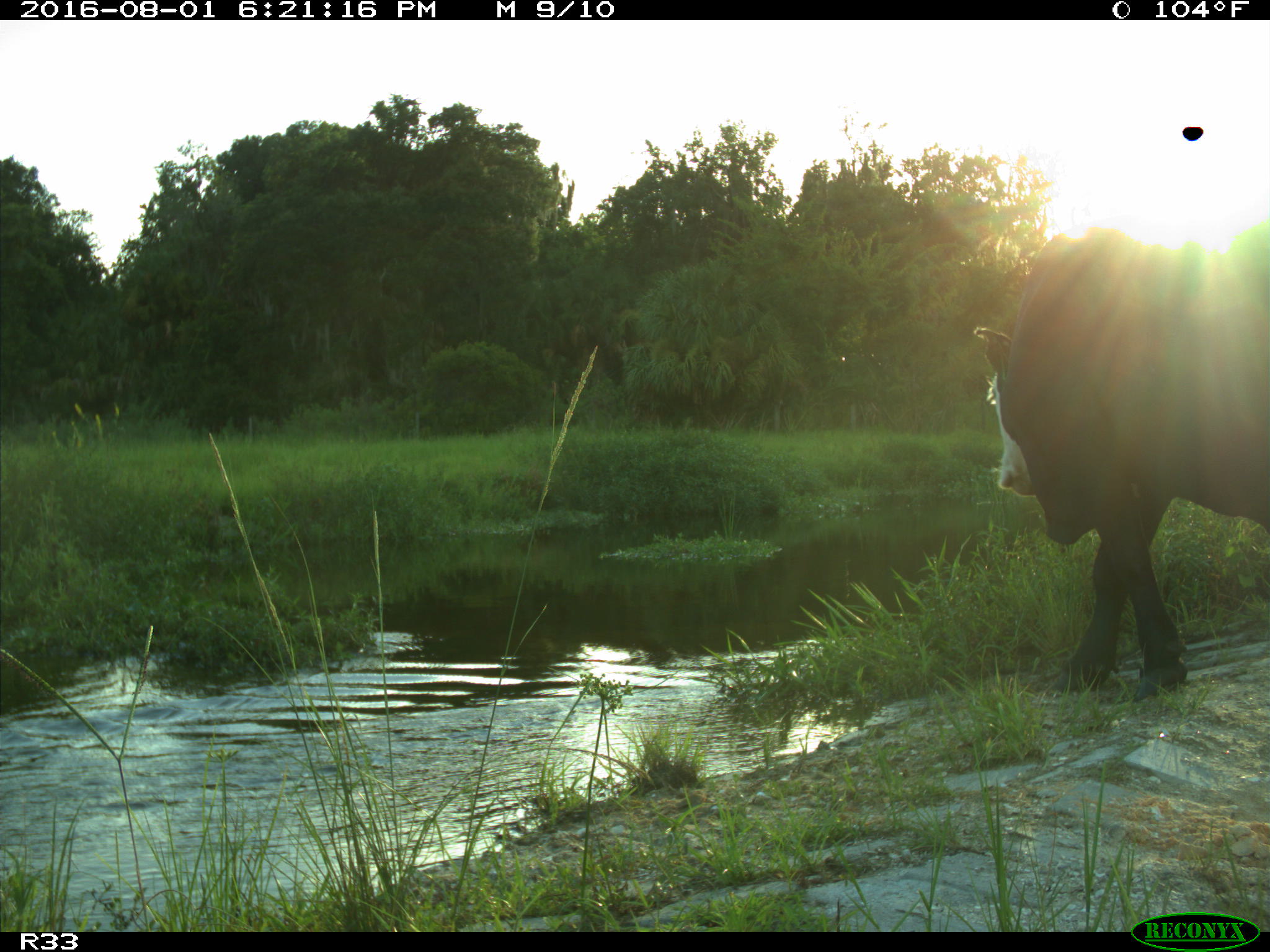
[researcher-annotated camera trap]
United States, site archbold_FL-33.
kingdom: Animalia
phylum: Chordata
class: Mammalia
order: Artiodactyla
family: Bovidae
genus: Bos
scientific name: Bos taurus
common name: domestic cow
Bos taurus (domestic cow).